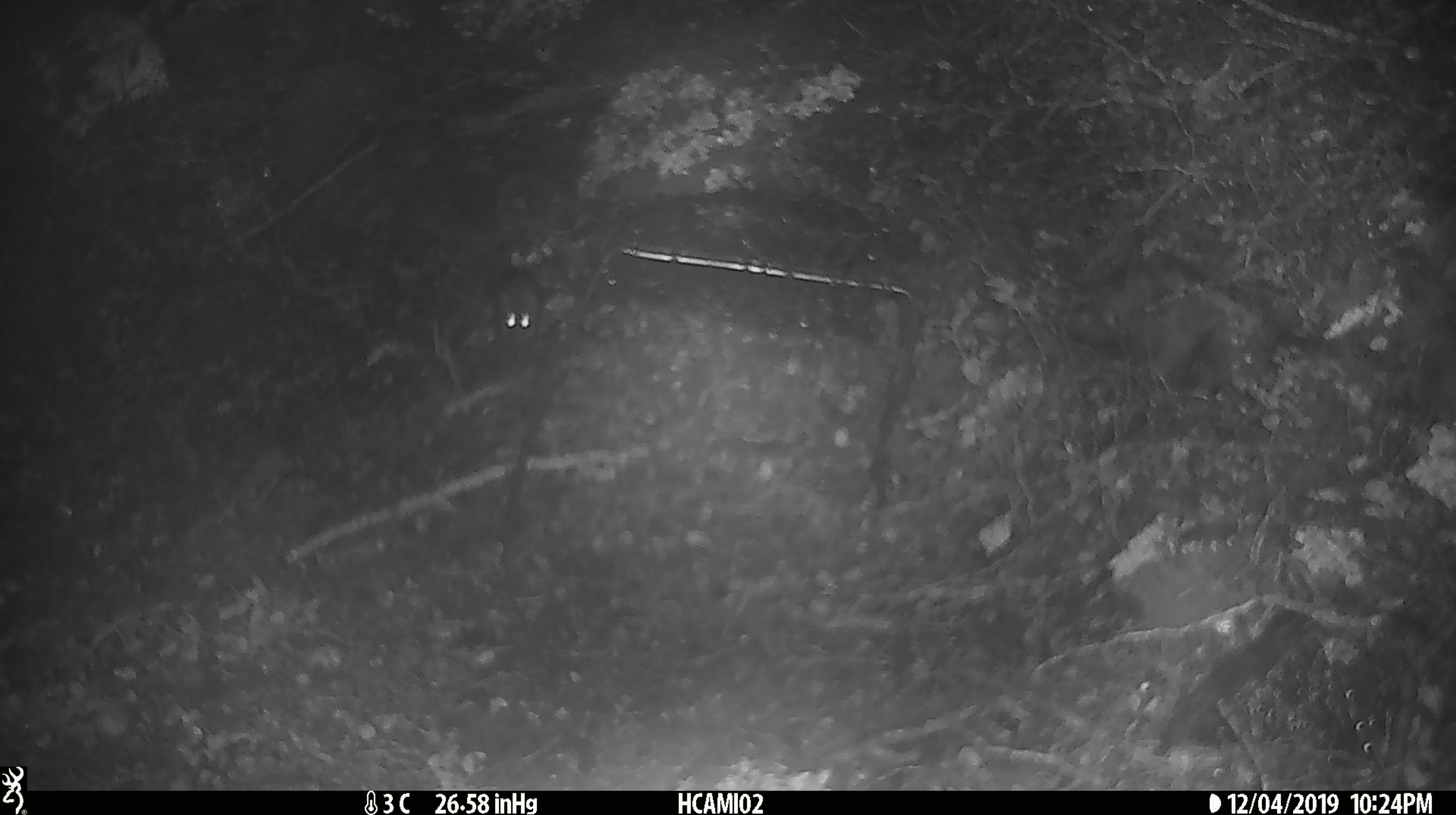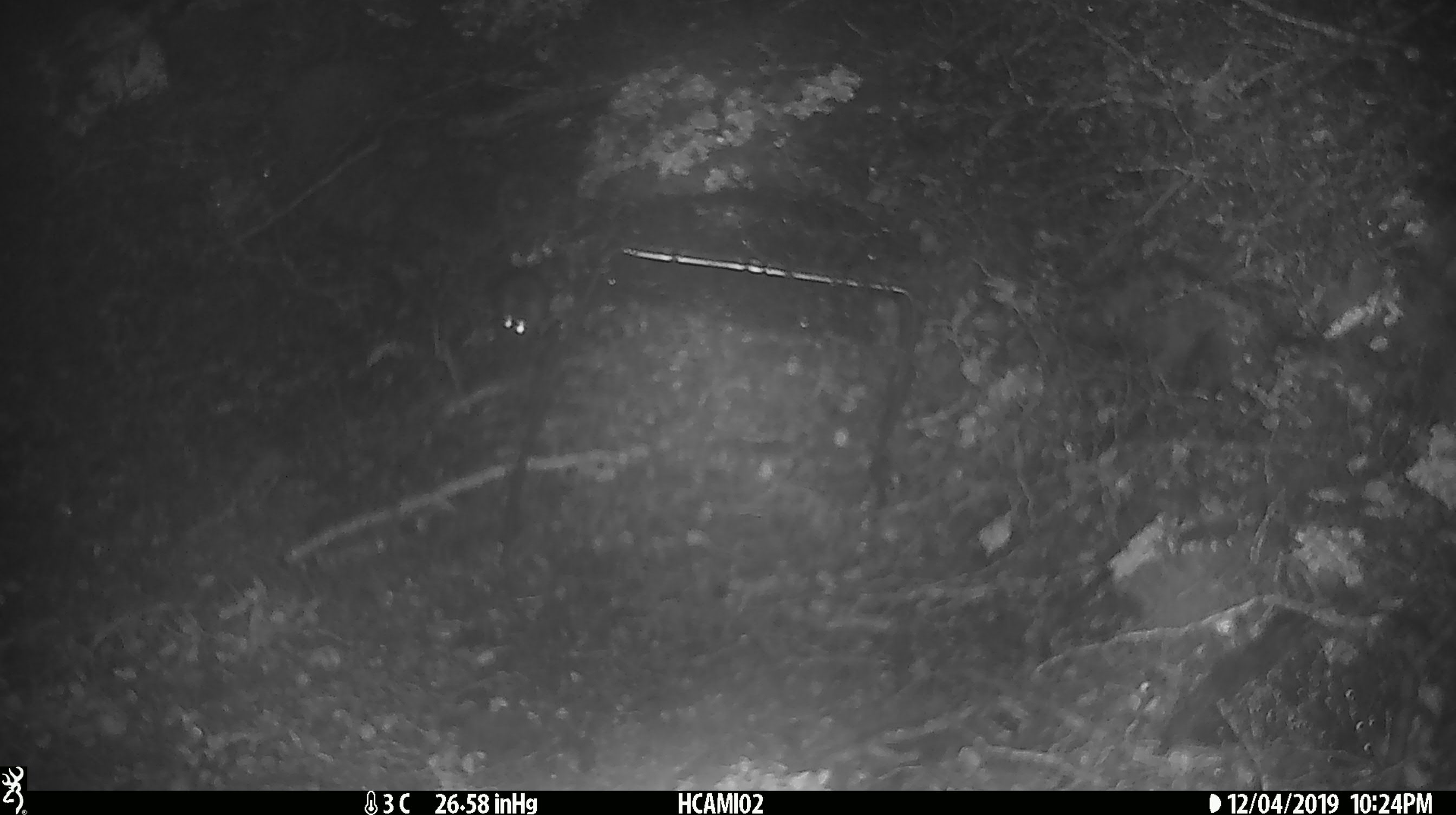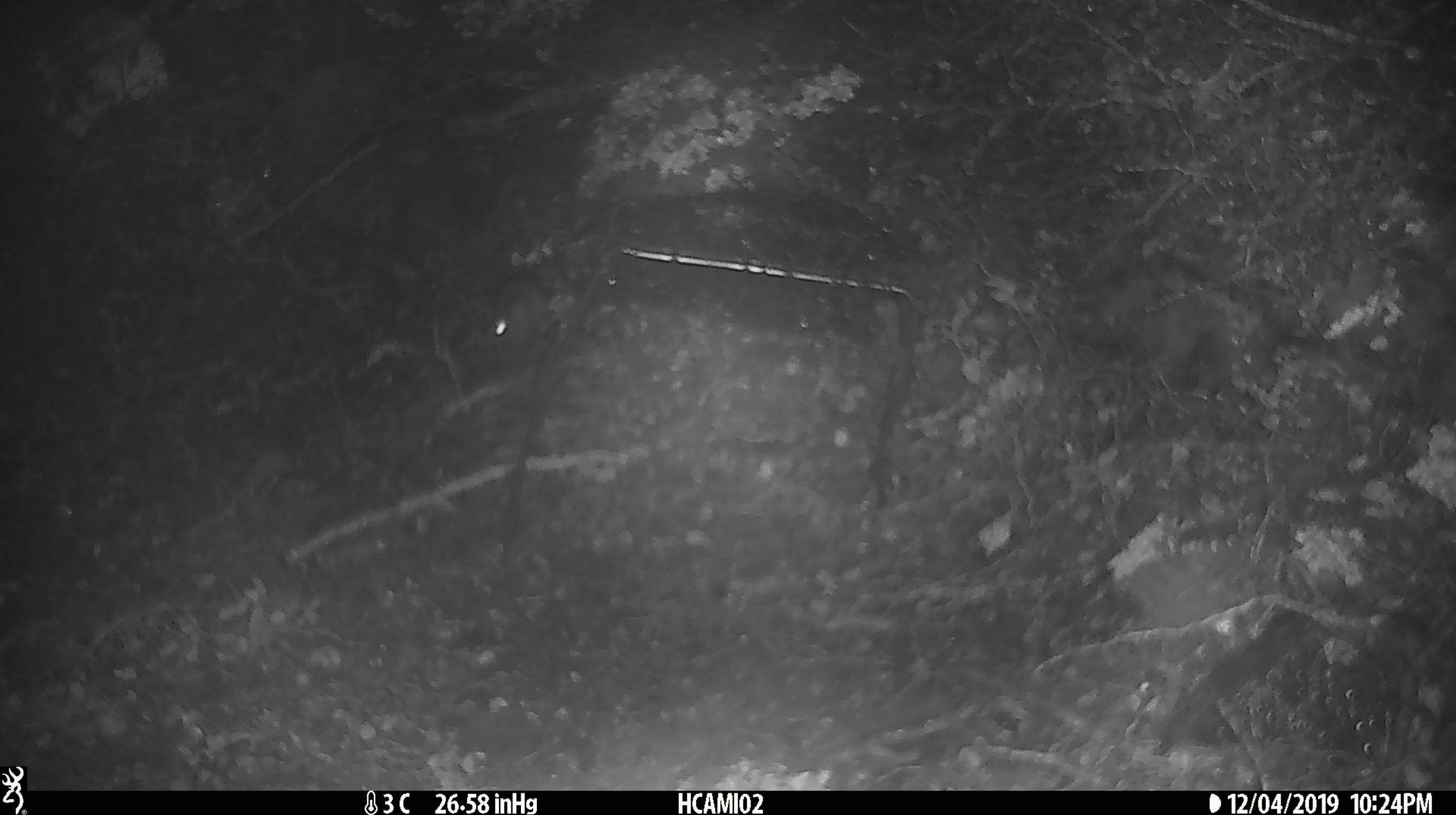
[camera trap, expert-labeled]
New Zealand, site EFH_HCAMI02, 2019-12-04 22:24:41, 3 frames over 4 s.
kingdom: Animalia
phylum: Chordata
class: Mammalia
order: Rodentia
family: Muridae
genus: Mus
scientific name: Mus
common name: mouse